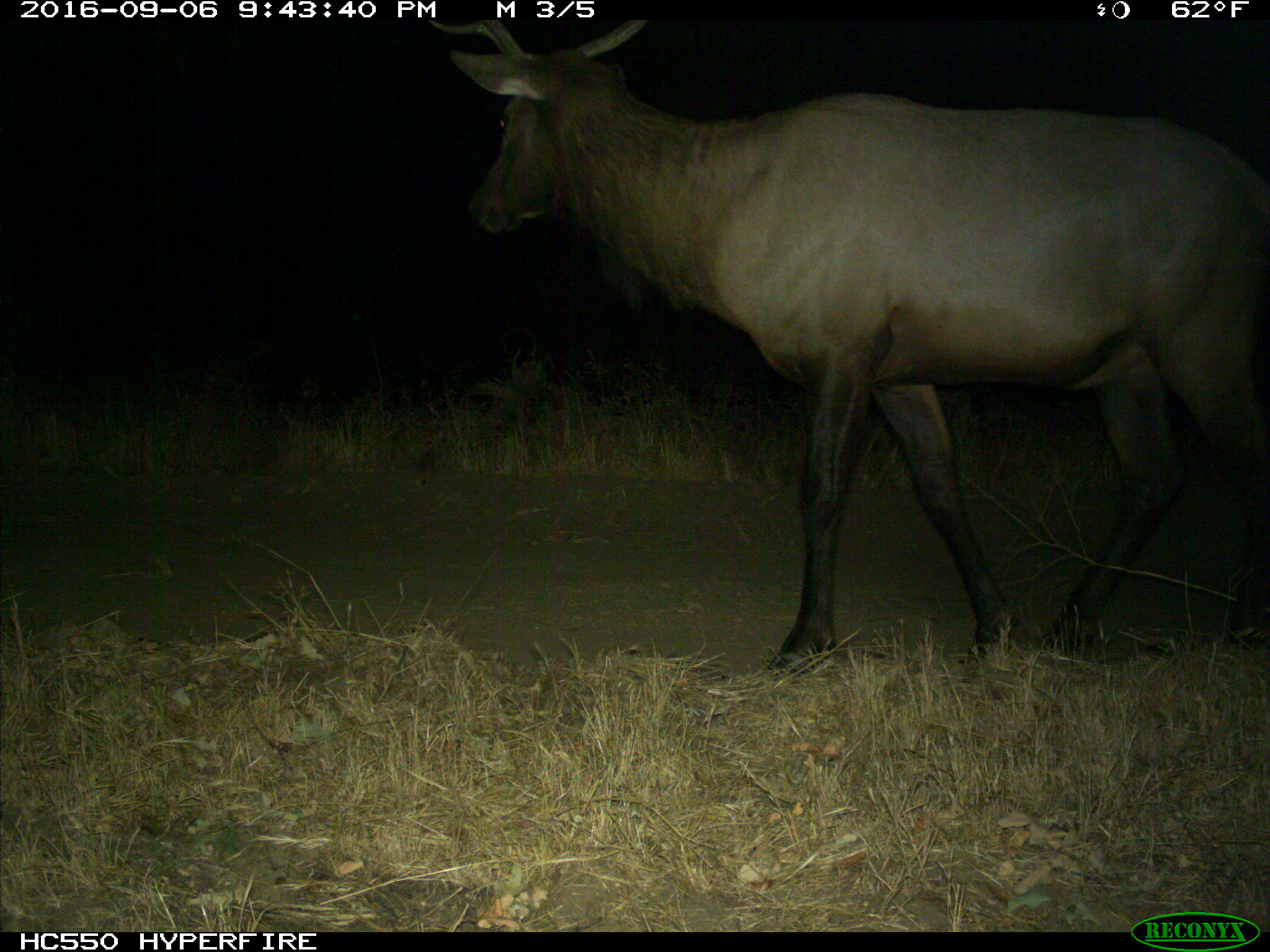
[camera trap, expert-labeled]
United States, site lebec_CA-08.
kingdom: Animalia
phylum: Chordata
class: Mammalia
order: Artiodactyla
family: Cervidae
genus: Cervus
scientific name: Cervus canadensis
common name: elk